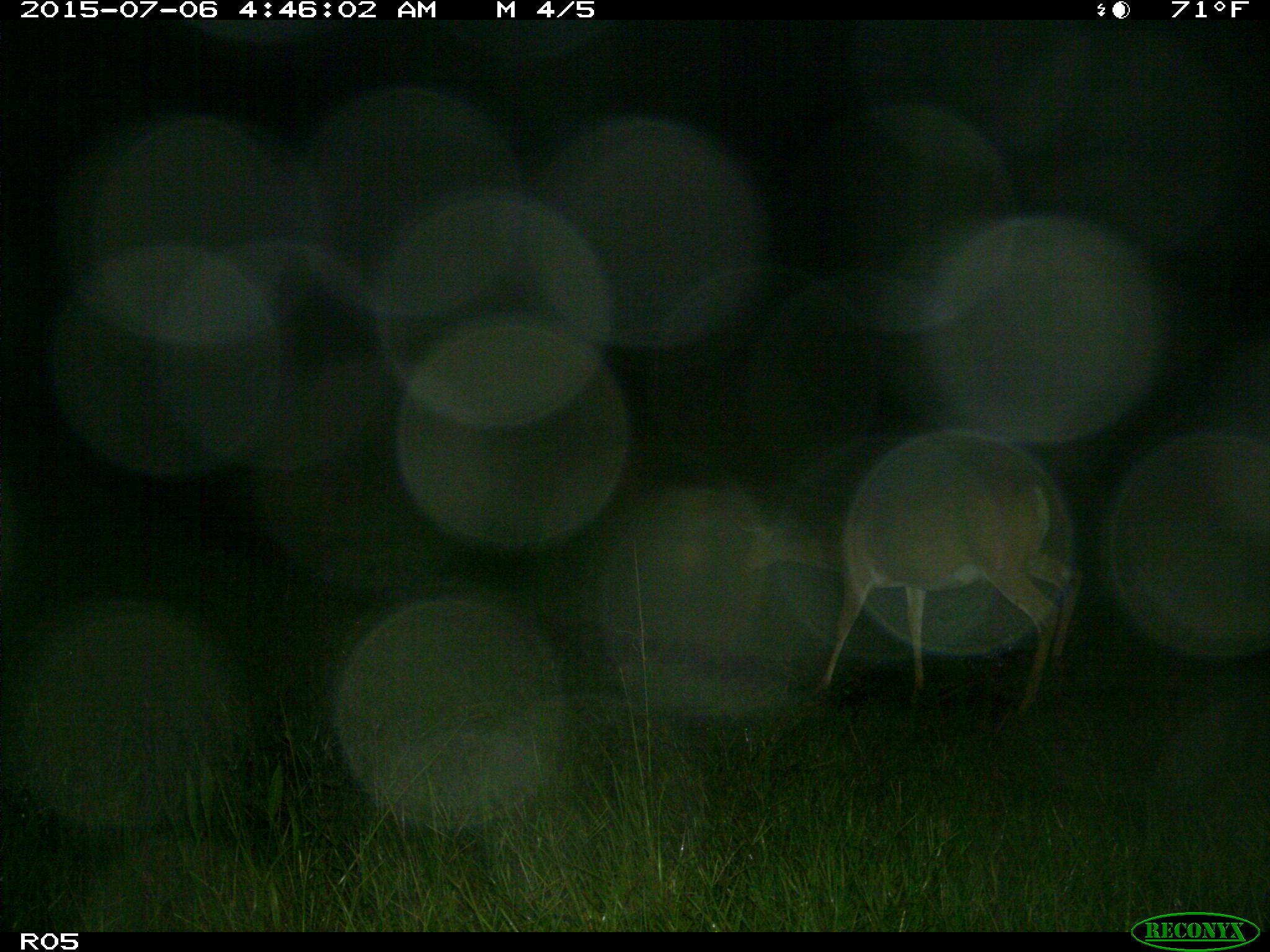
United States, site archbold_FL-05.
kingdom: Animalia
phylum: Chordata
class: Mammalia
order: Artiodactyla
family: Cervidae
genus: Odocoileus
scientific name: Odocoileus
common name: deer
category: unidentified deer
Unidentified deer (deer) (Odocoileus).